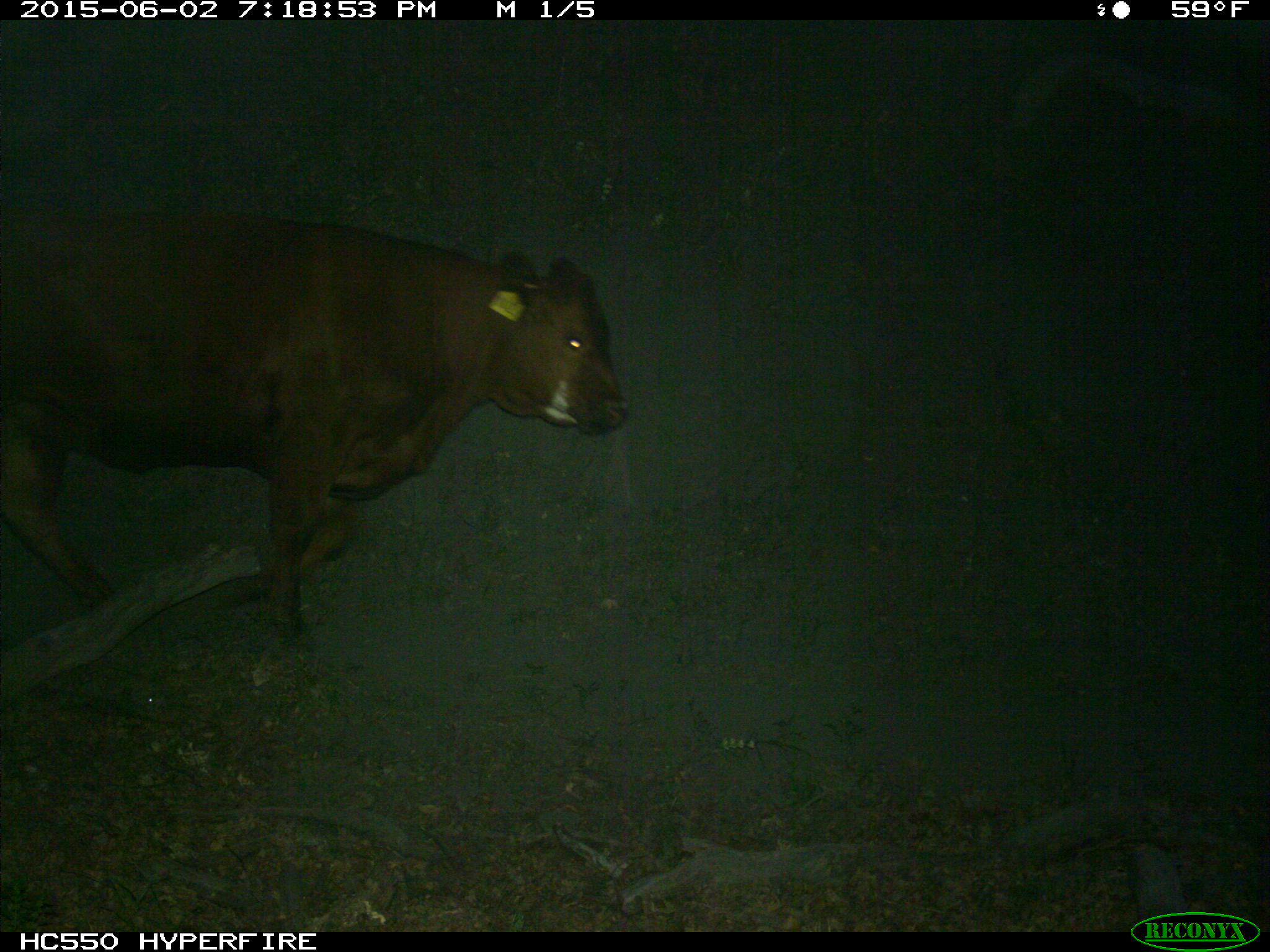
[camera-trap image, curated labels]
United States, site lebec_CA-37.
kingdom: Animalia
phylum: Chordata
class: Mammalia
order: Artiodactyla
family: Bovidae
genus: Bos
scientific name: Bos taurus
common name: domestic cow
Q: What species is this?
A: Bos taurus (domestic cow).